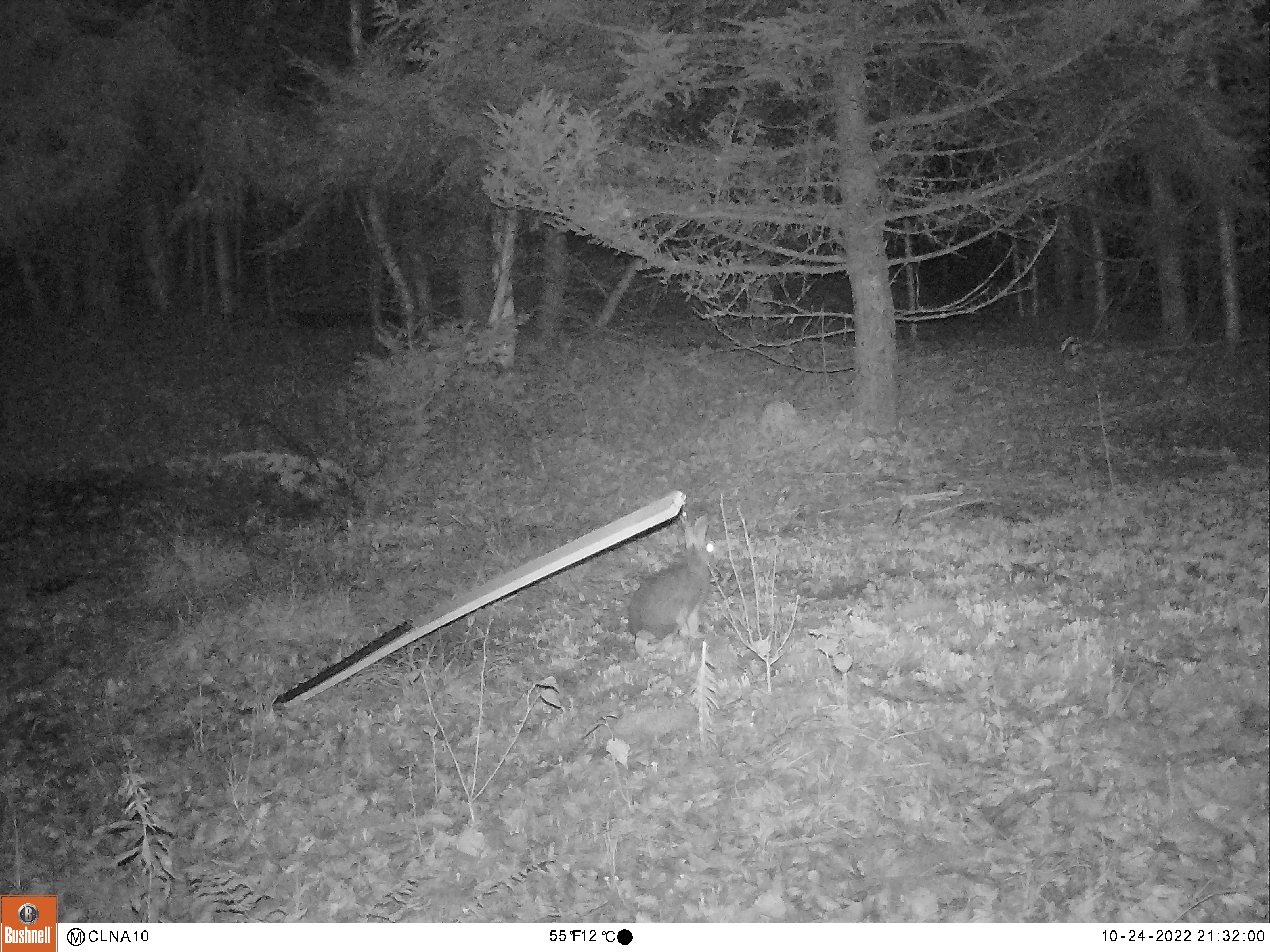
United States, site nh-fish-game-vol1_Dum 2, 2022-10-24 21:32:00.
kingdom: Animalia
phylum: Chordata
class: Mammalia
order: Lagomorpha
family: Leporidae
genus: Sylvilagus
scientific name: Sylvilagus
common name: cottontail rabbit